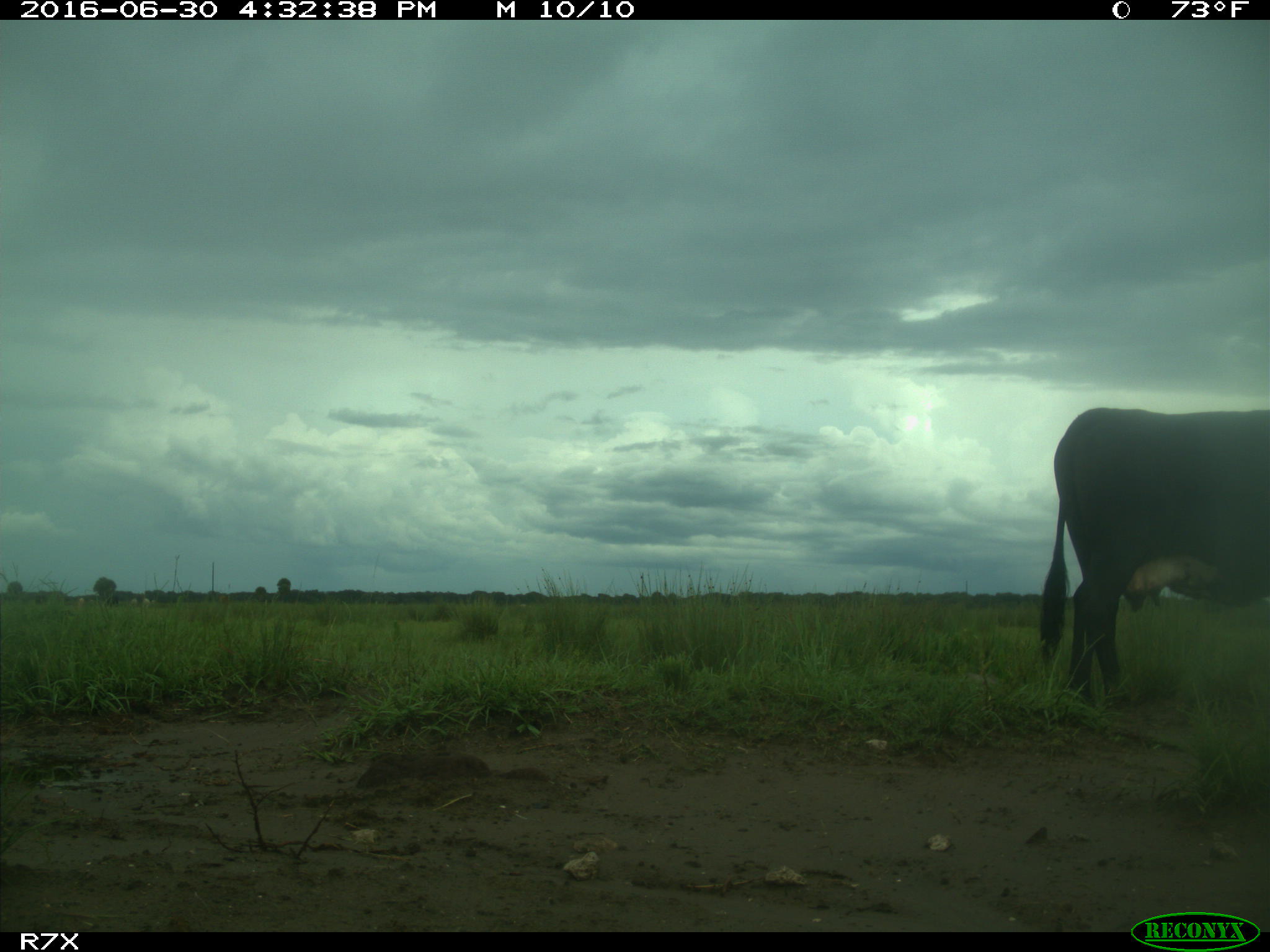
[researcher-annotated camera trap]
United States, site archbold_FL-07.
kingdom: Animalia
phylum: Chordata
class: Mammalia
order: Artiodactyla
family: Bovidae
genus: Bos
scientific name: Bos taurus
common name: domestic cow